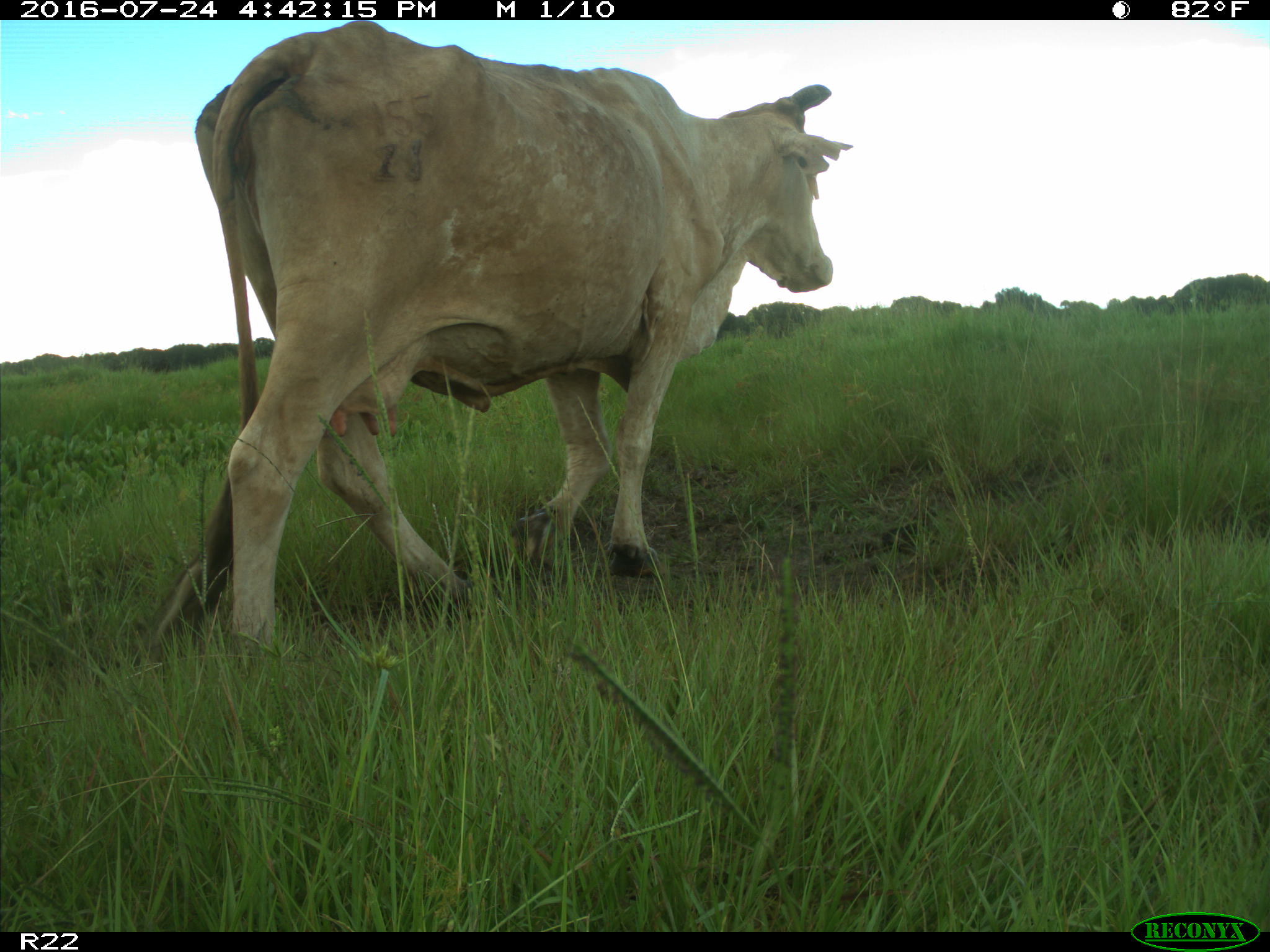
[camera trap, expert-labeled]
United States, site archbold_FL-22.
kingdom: Animalia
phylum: Chordata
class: Mammalia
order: Artiodactyla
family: Bovidae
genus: Bos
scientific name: Bos taurus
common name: domestic cow